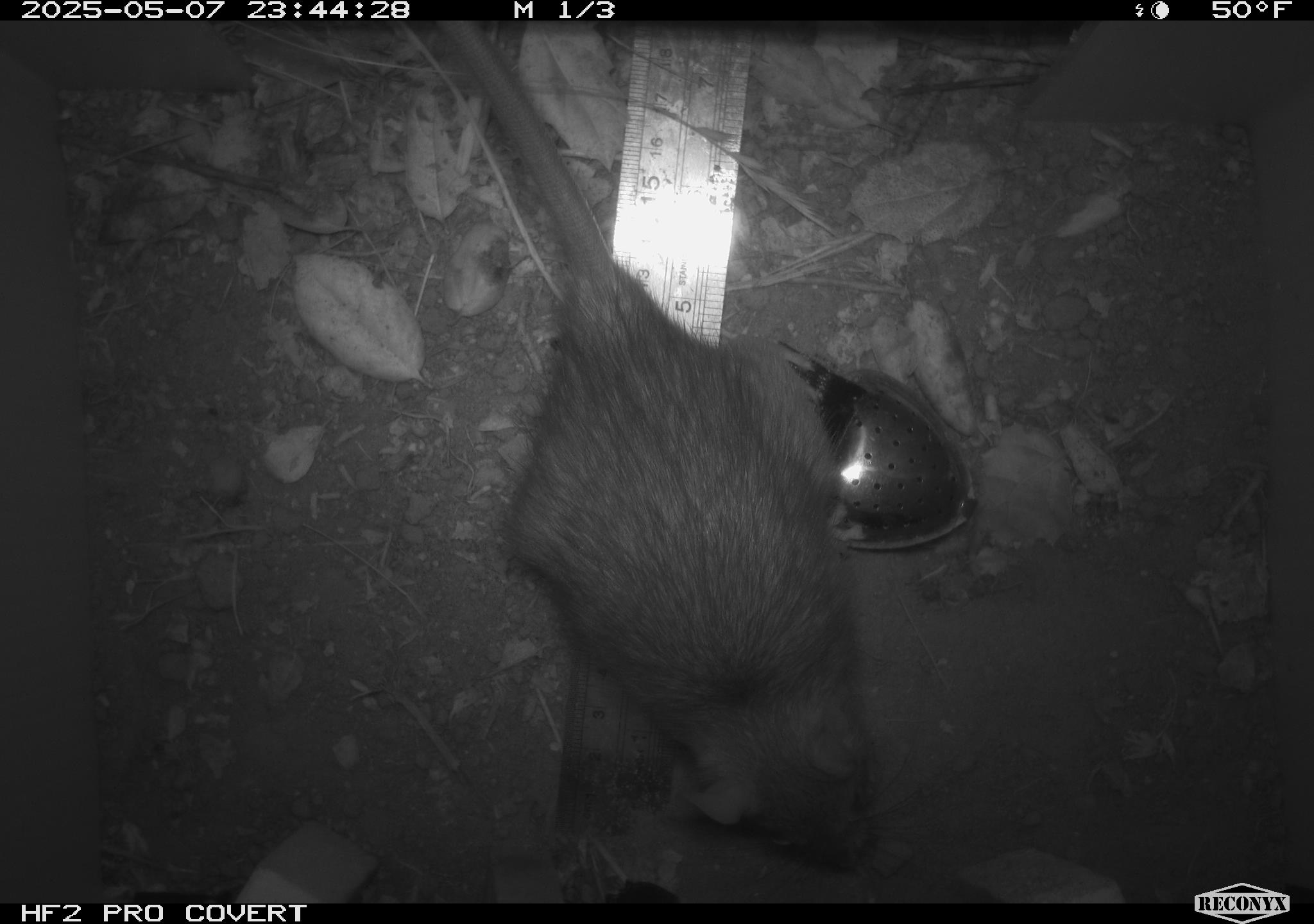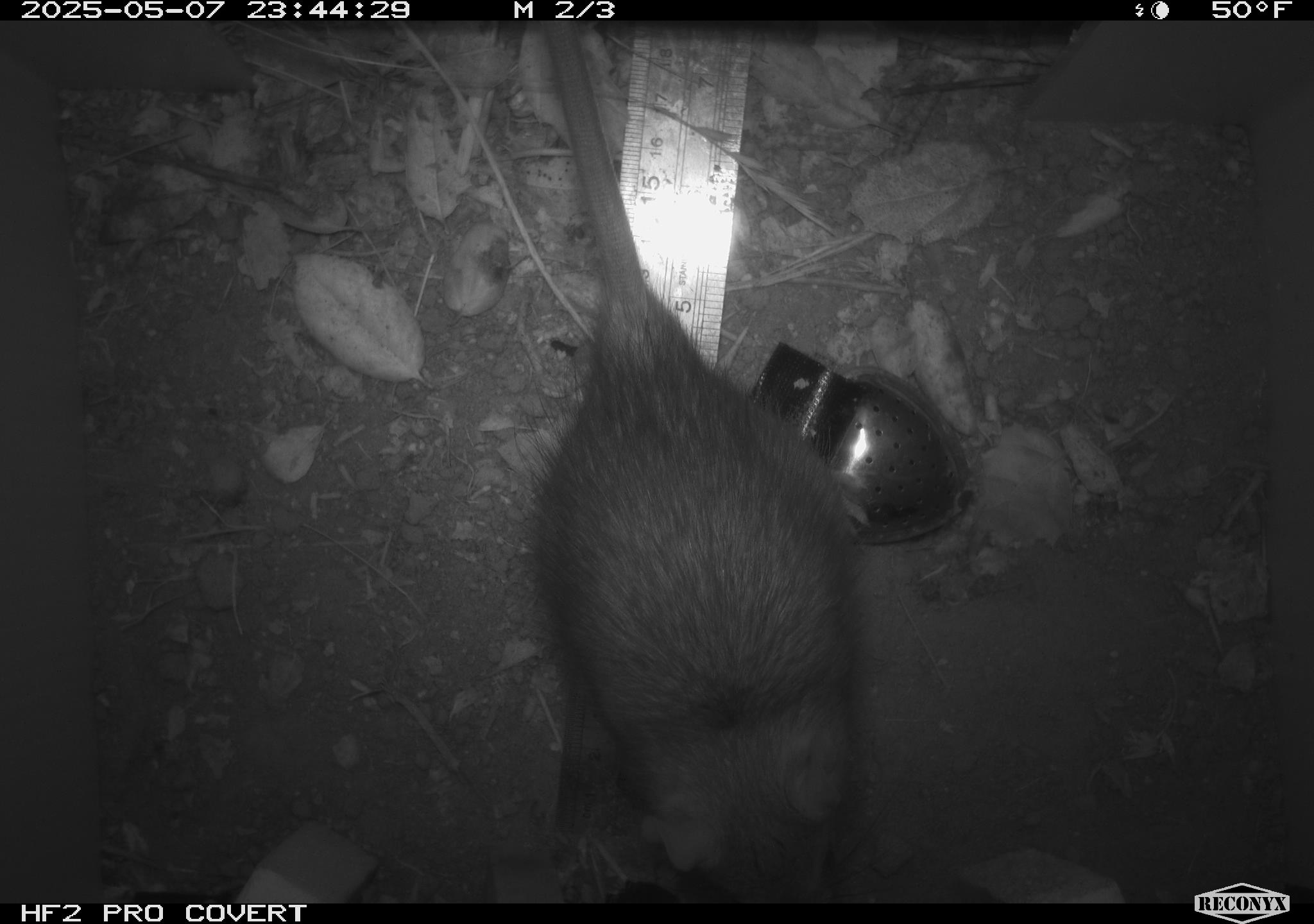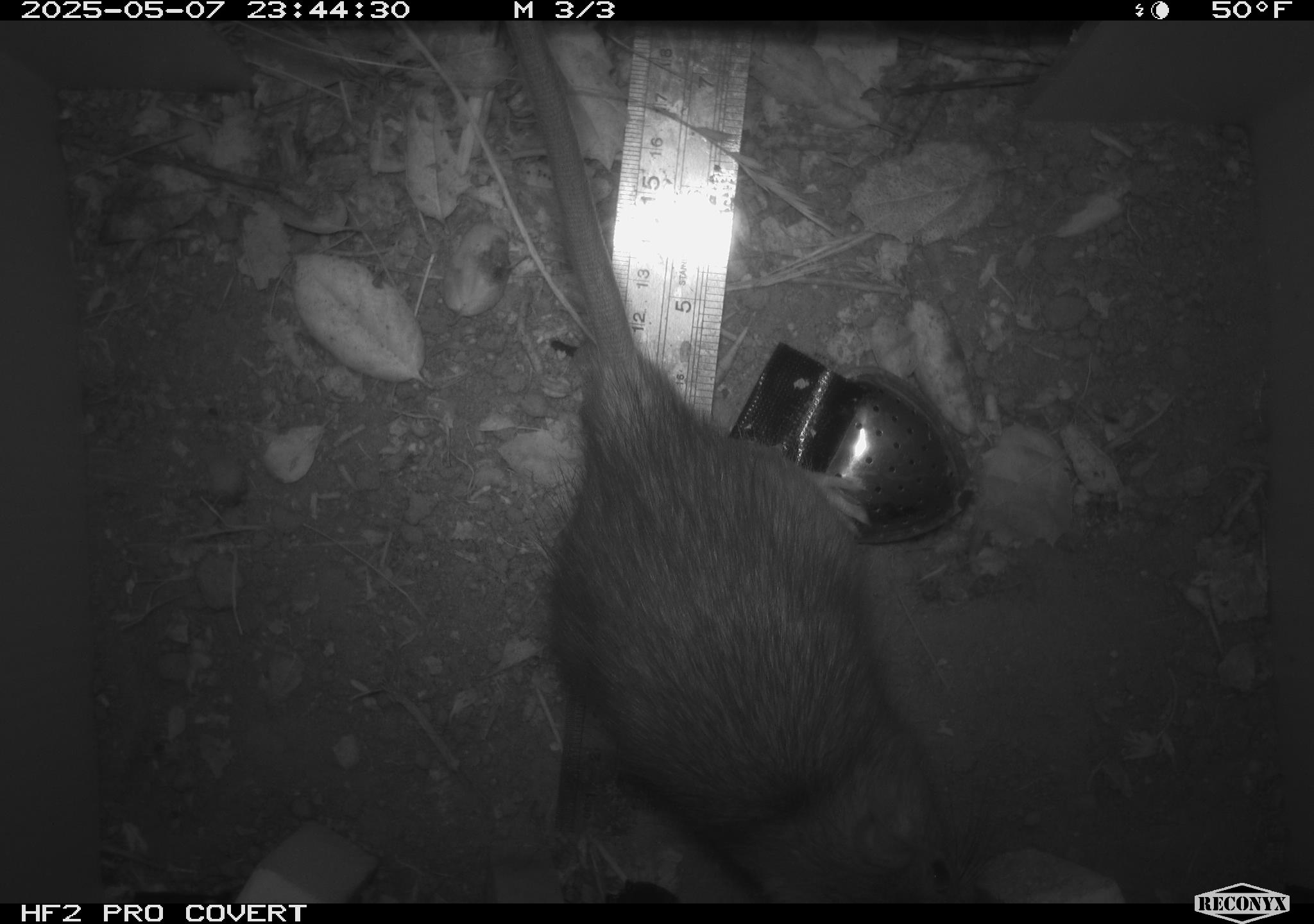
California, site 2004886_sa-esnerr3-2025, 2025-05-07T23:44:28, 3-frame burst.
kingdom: Animalia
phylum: Chordata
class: Mammalia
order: Rodentia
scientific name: Rodentia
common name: rodent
Rodent (Rodentia).